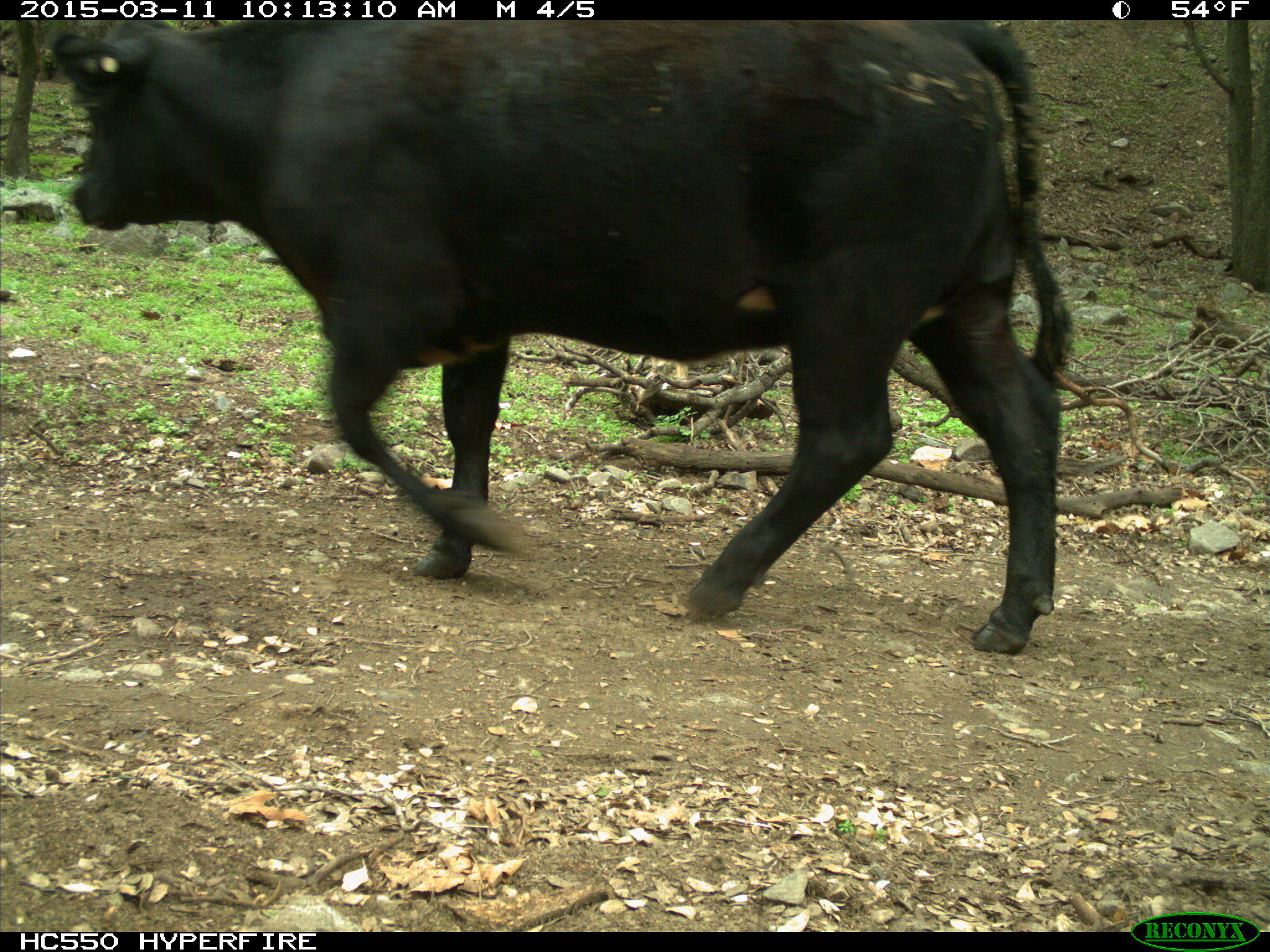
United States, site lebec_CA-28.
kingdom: Animalia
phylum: Chordata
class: Mammalia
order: Artiodactyla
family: Bovidae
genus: Bos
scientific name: Bos taurus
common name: domestic cow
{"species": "Bos taurus (domestic cow)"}